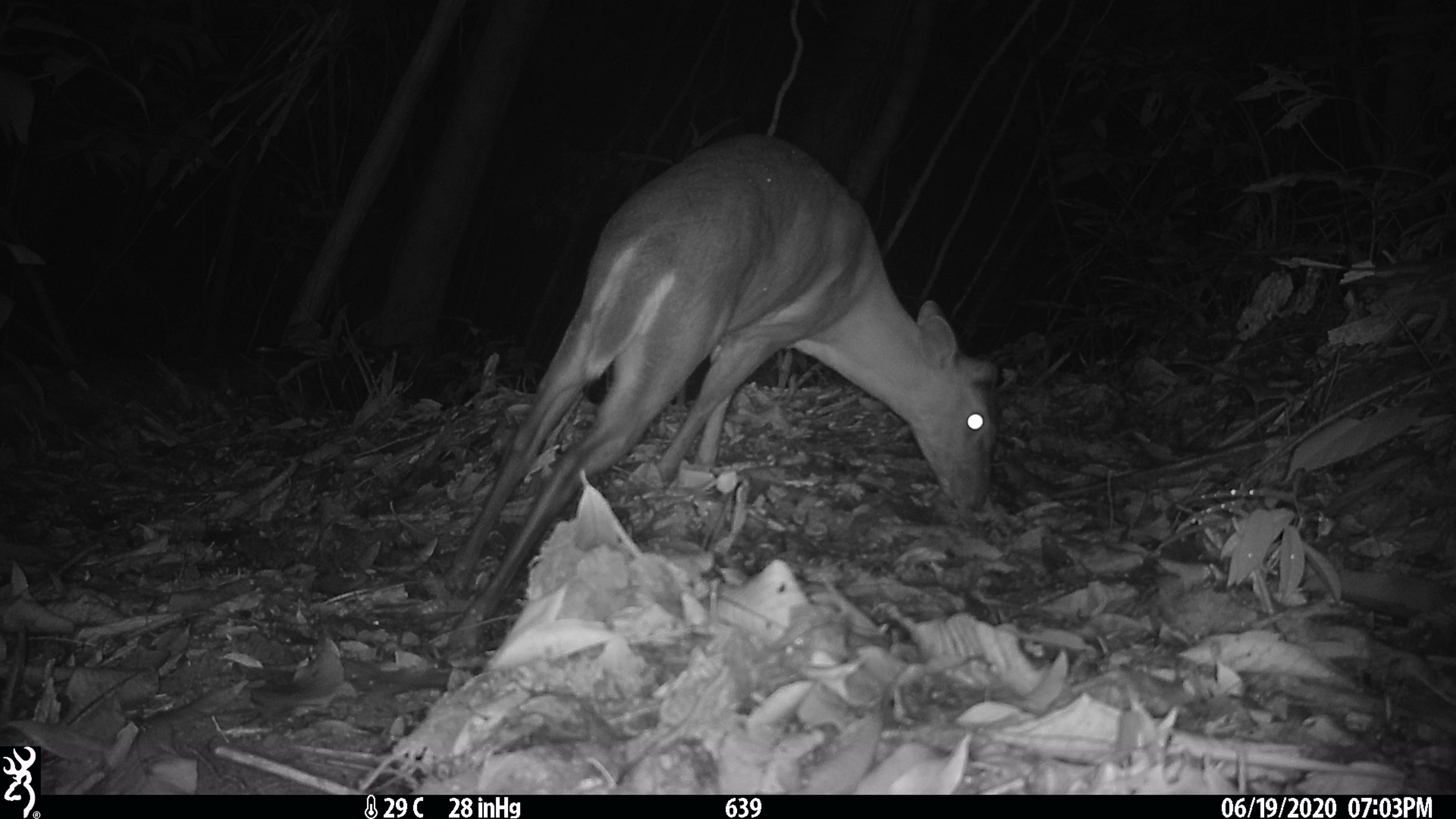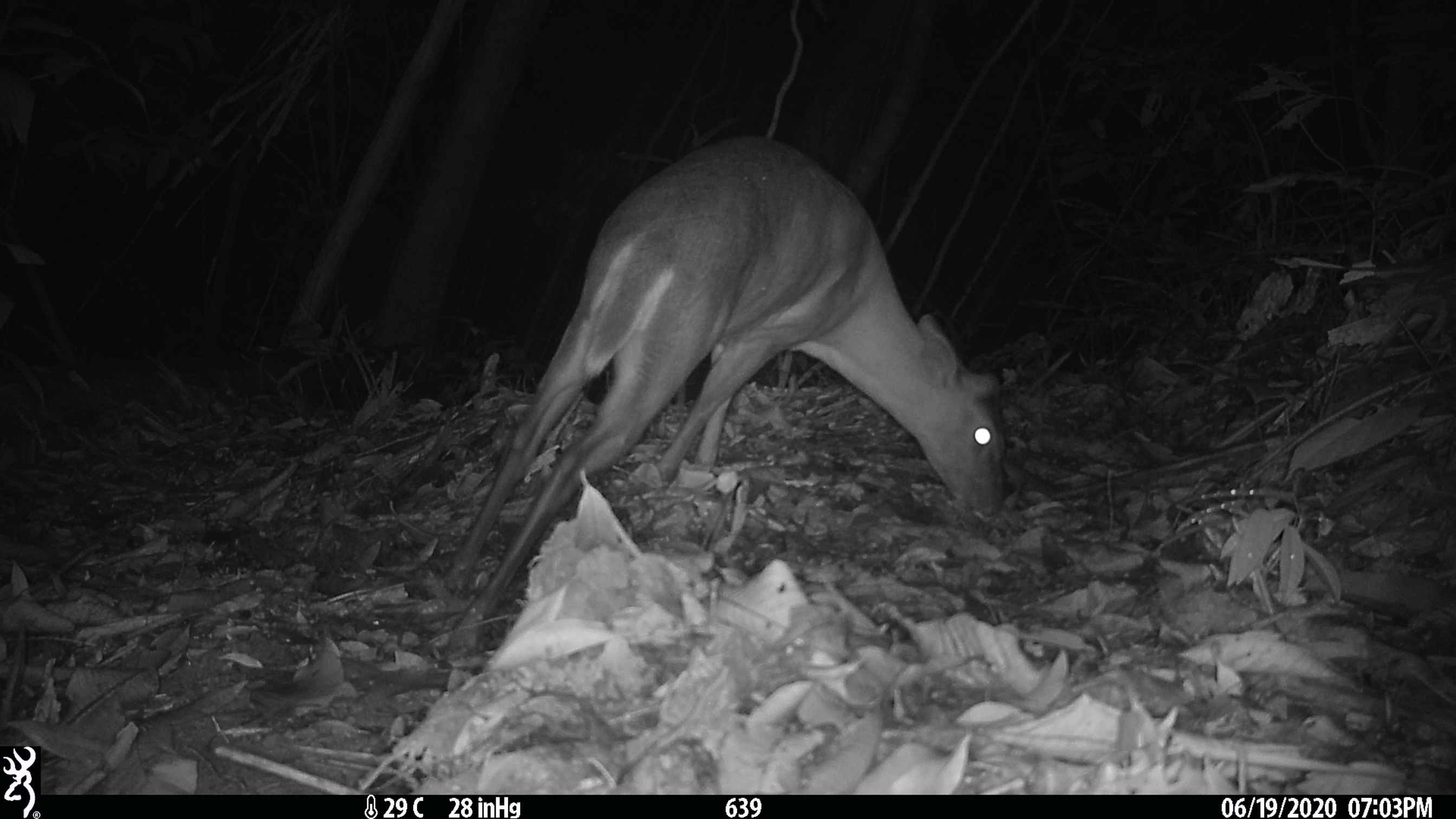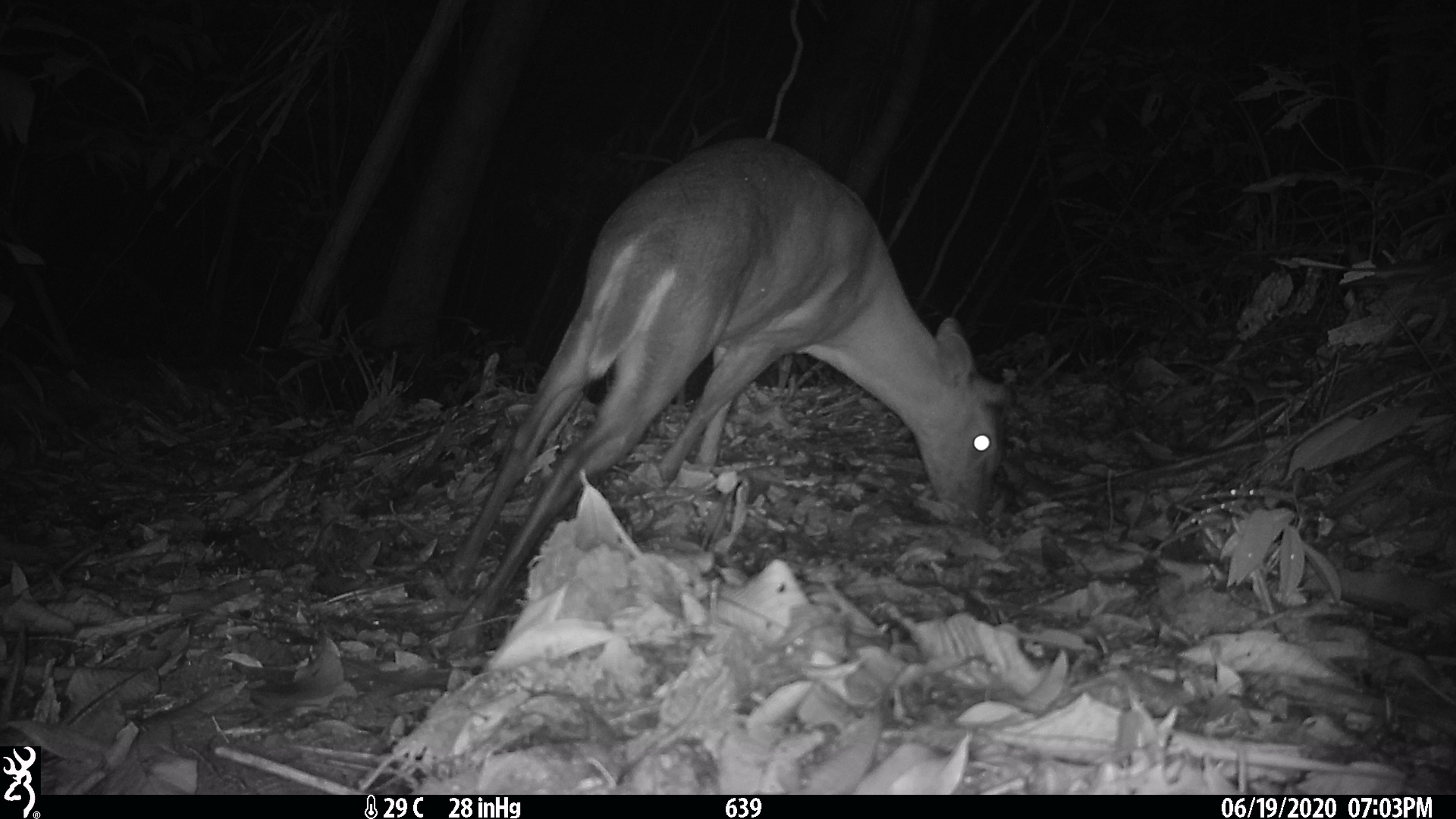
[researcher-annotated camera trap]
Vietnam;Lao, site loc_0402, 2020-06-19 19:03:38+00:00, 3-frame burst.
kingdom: Animalia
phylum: Chordata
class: Mammalia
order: Artiodactyla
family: Cervidae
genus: Muntiacus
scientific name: Muntiacus rooseveltorum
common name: roosevelt's muntjac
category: roosevelts muntjac group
Roosevelts muntjac group (roosevelt's muntjac) (Muntiacus rooseveltorum). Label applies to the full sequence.